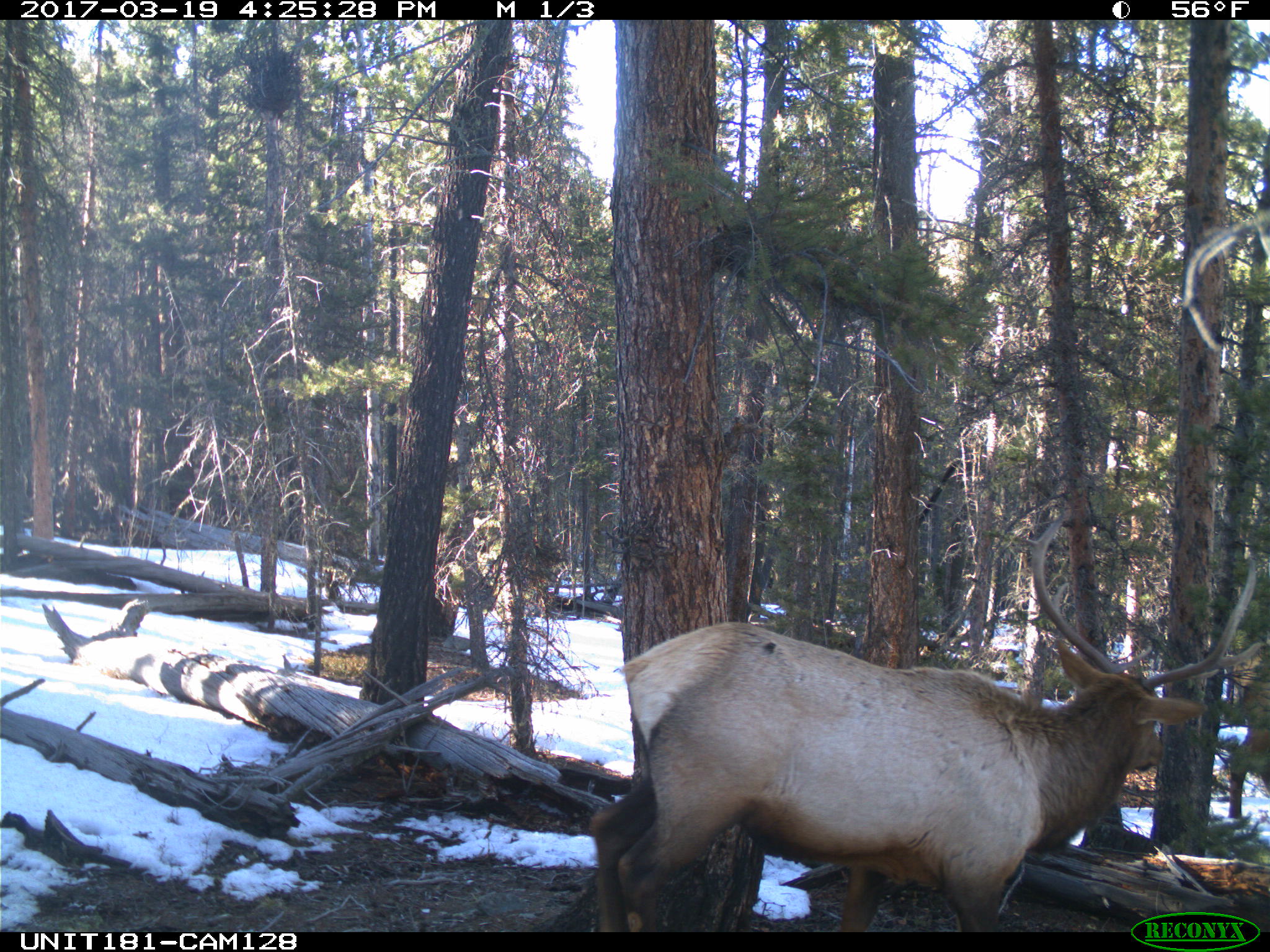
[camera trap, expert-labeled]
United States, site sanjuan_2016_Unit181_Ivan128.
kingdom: Animalia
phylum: Chordata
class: Mammalia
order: Artiodactyla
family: Cervidae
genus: Cervus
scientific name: Cervus elaphus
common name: red deer